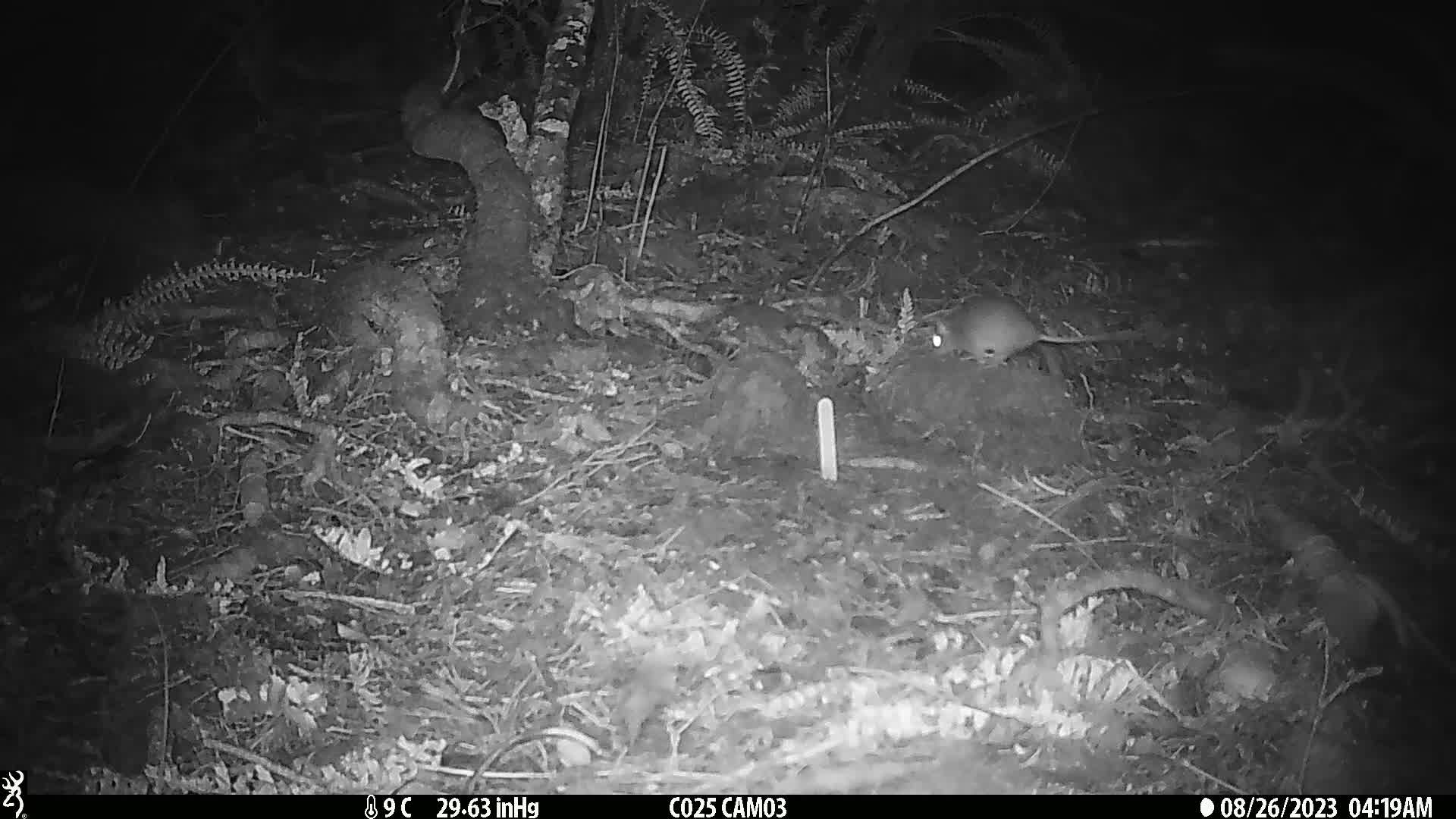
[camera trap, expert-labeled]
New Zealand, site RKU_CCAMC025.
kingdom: Animalia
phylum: Chordata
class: Mammalia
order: Rodentia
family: Muridae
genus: Rattus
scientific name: Rattus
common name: rat